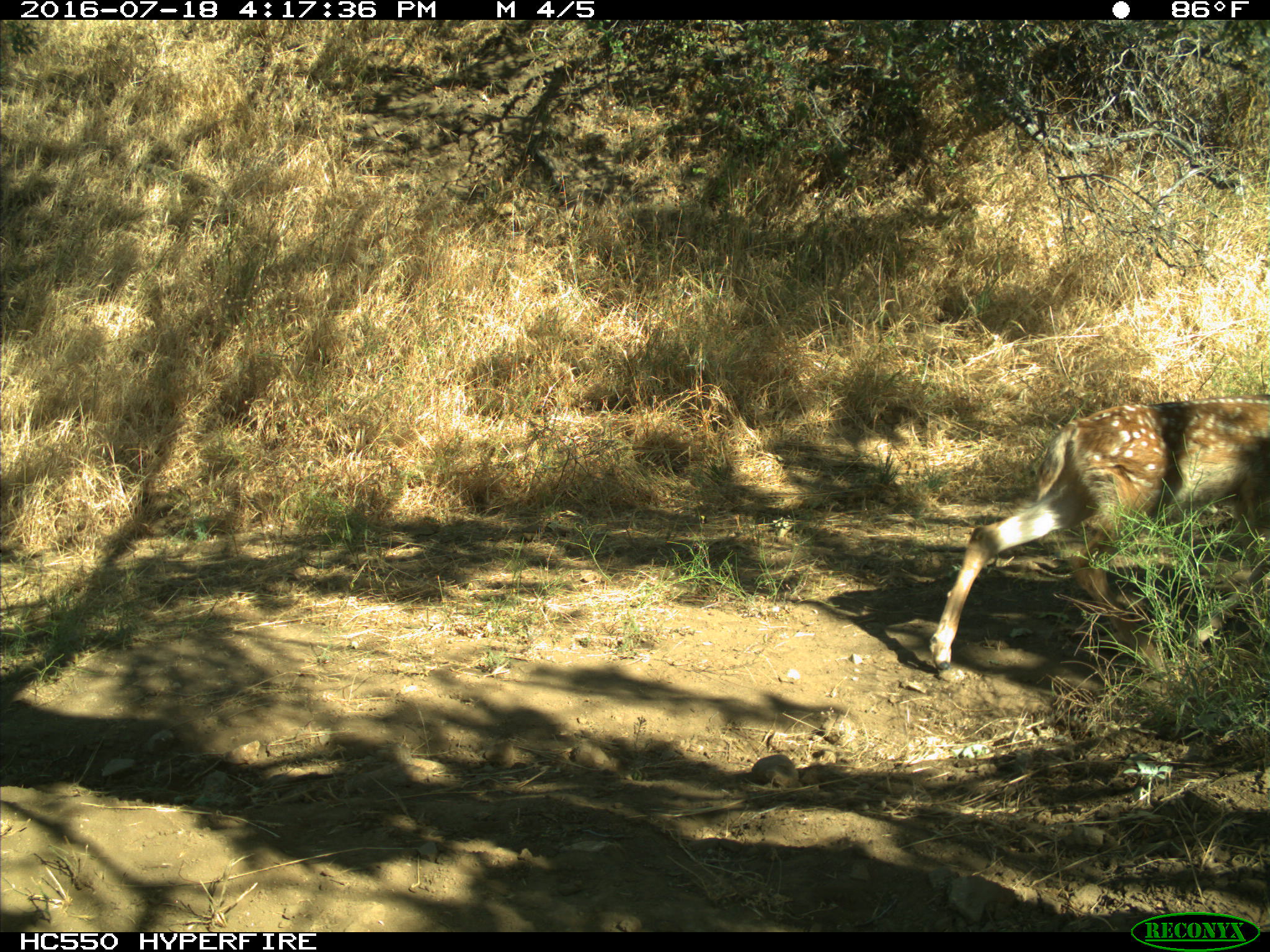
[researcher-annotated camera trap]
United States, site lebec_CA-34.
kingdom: Animalia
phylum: Chordata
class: Mammalia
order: Artiodactyla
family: Cervidae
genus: Odocoileus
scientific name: Odocoileus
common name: deer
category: unidentified deer